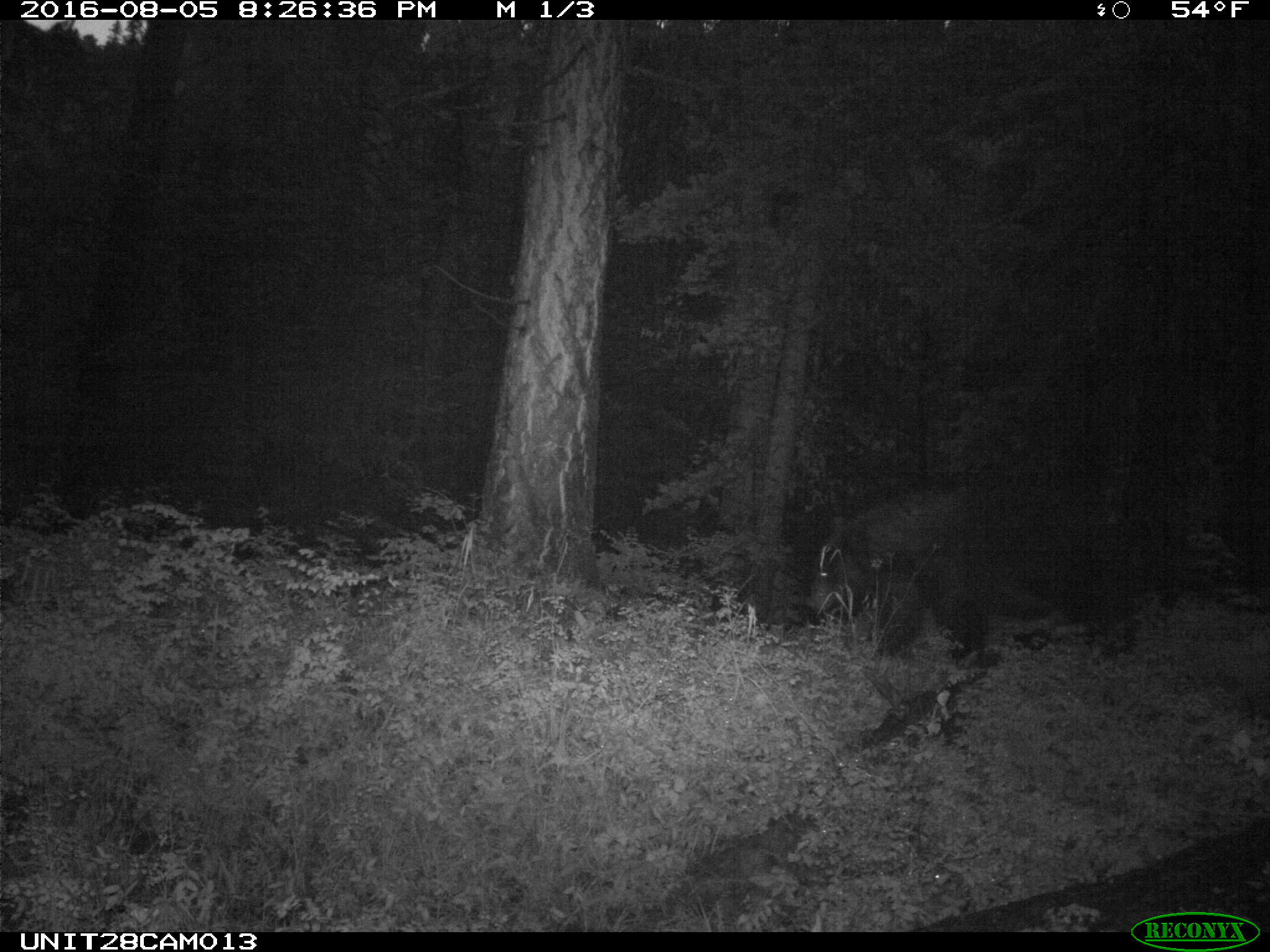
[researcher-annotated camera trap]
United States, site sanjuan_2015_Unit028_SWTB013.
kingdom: Animalia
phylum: Chordata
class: Mammalia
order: Carnivora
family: Ursidae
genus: Ursus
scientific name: Ursus americanus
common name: american black bear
Ursus americanus (american black bear).